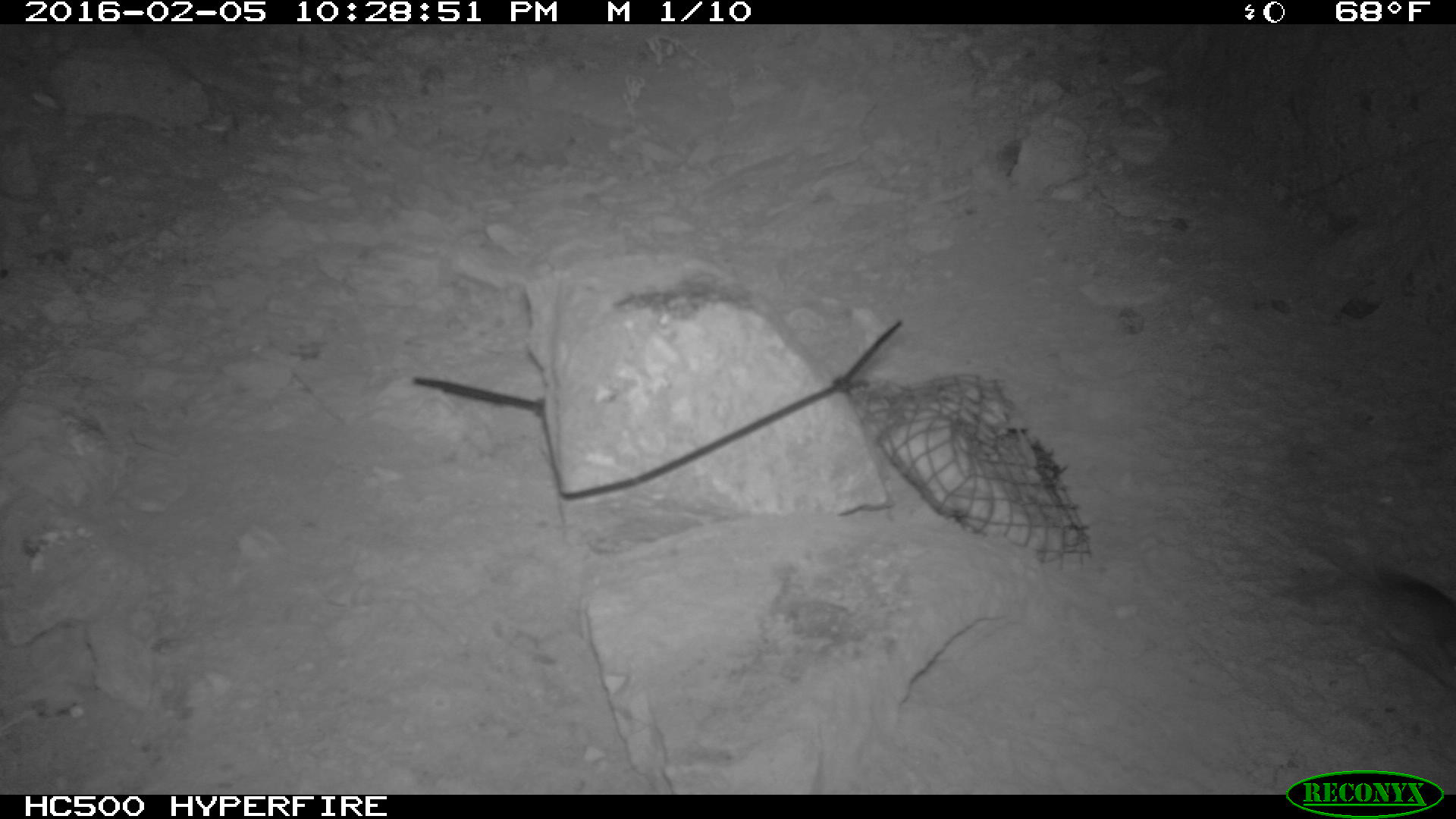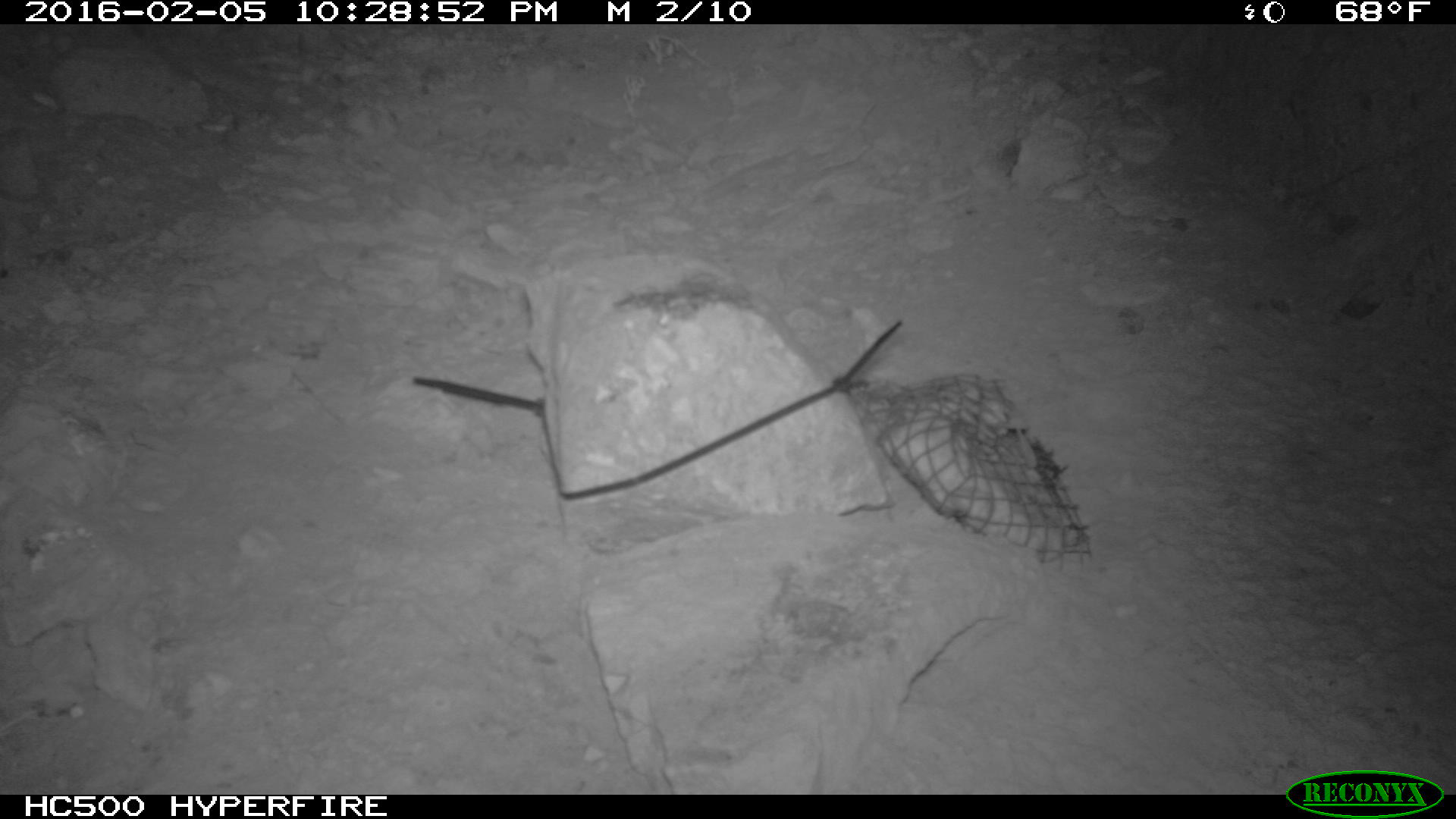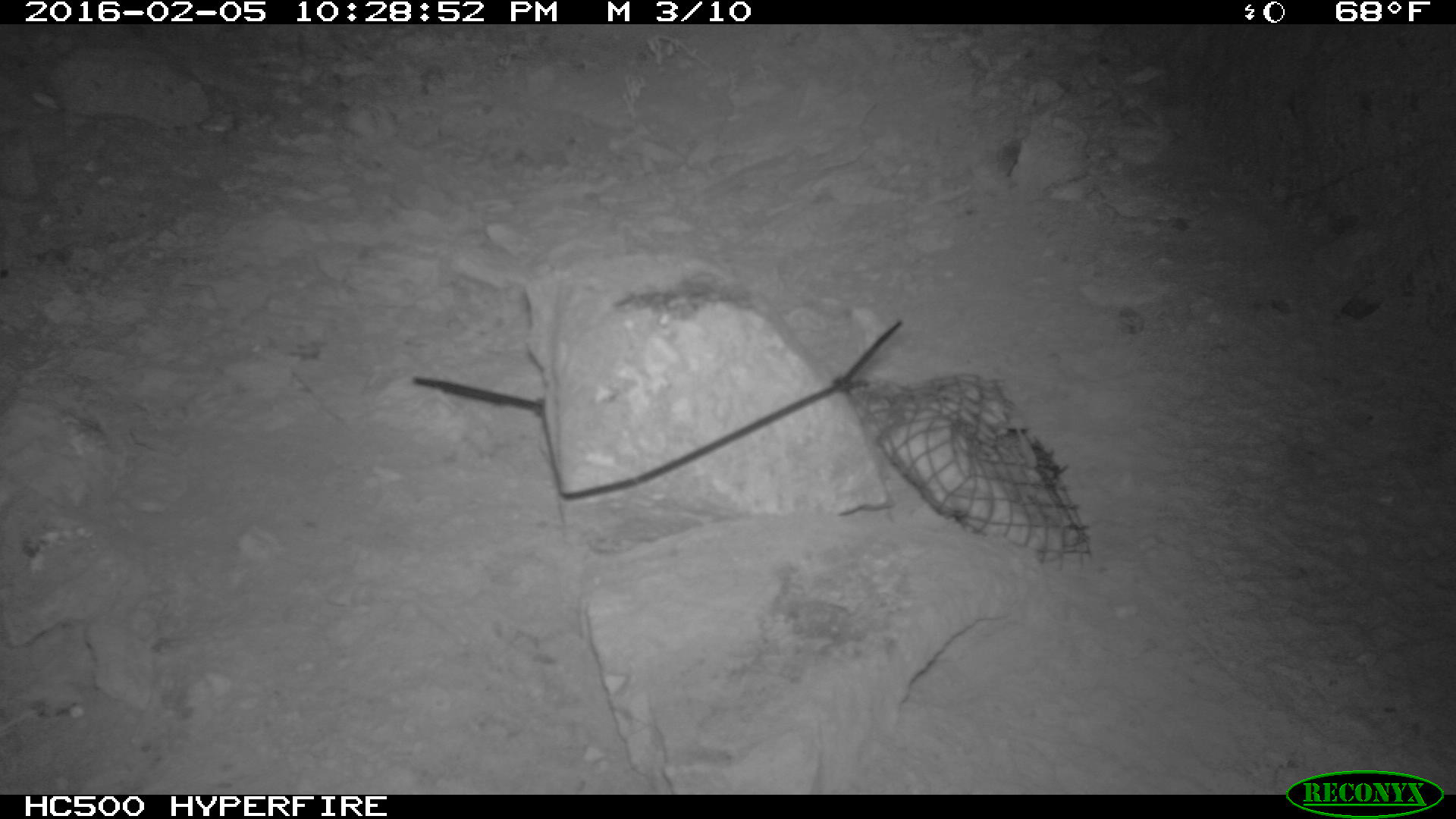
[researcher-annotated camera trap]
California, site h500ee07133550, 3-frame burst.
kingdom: Animalia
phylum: Chordata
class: Mammalia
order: Rodentia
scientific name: Rodentia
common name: rodent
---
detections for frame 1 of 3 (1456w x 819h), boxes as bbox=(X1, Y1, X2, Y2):
rodent: bbox=(1301, 548, 1455, 688)